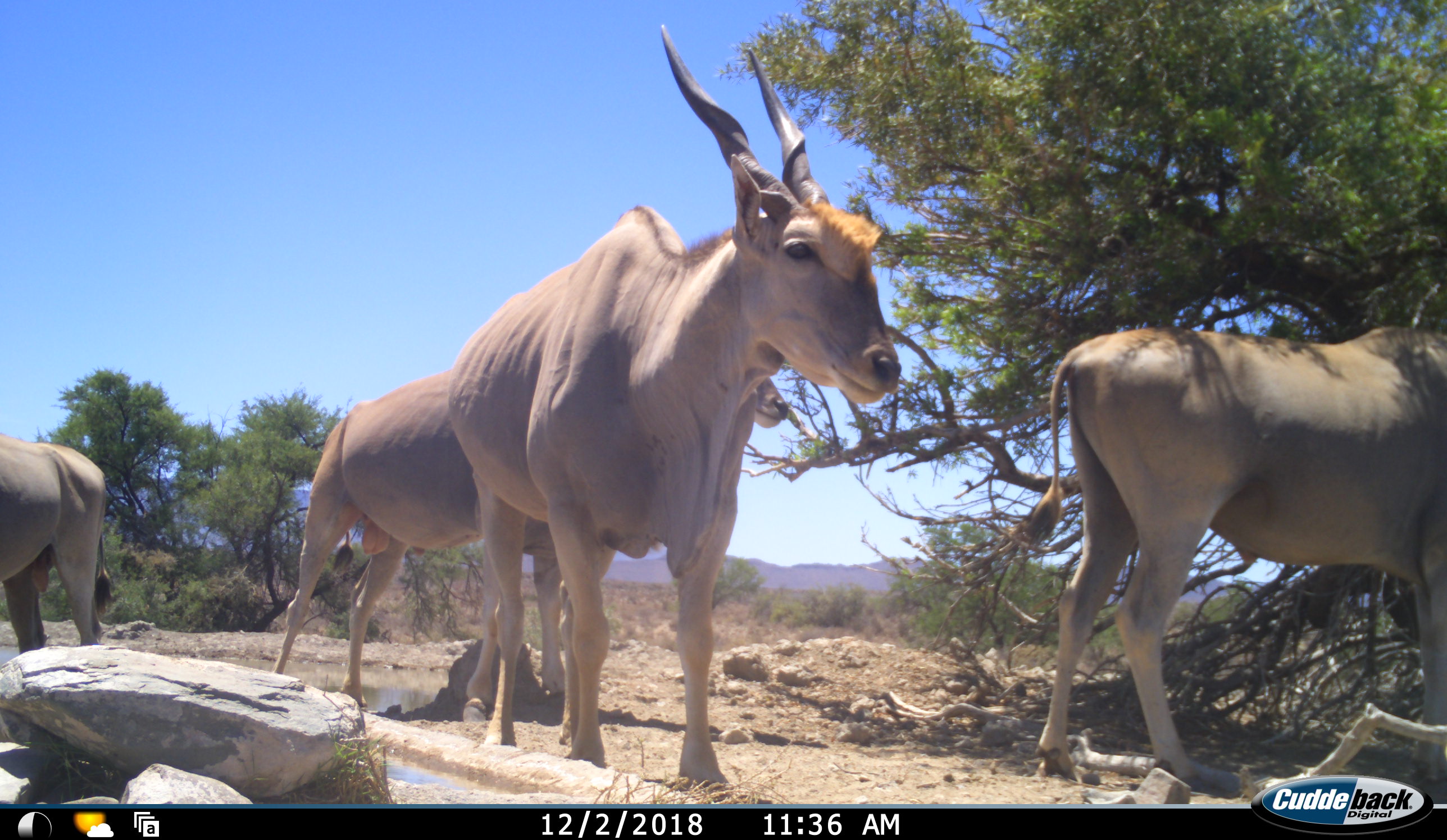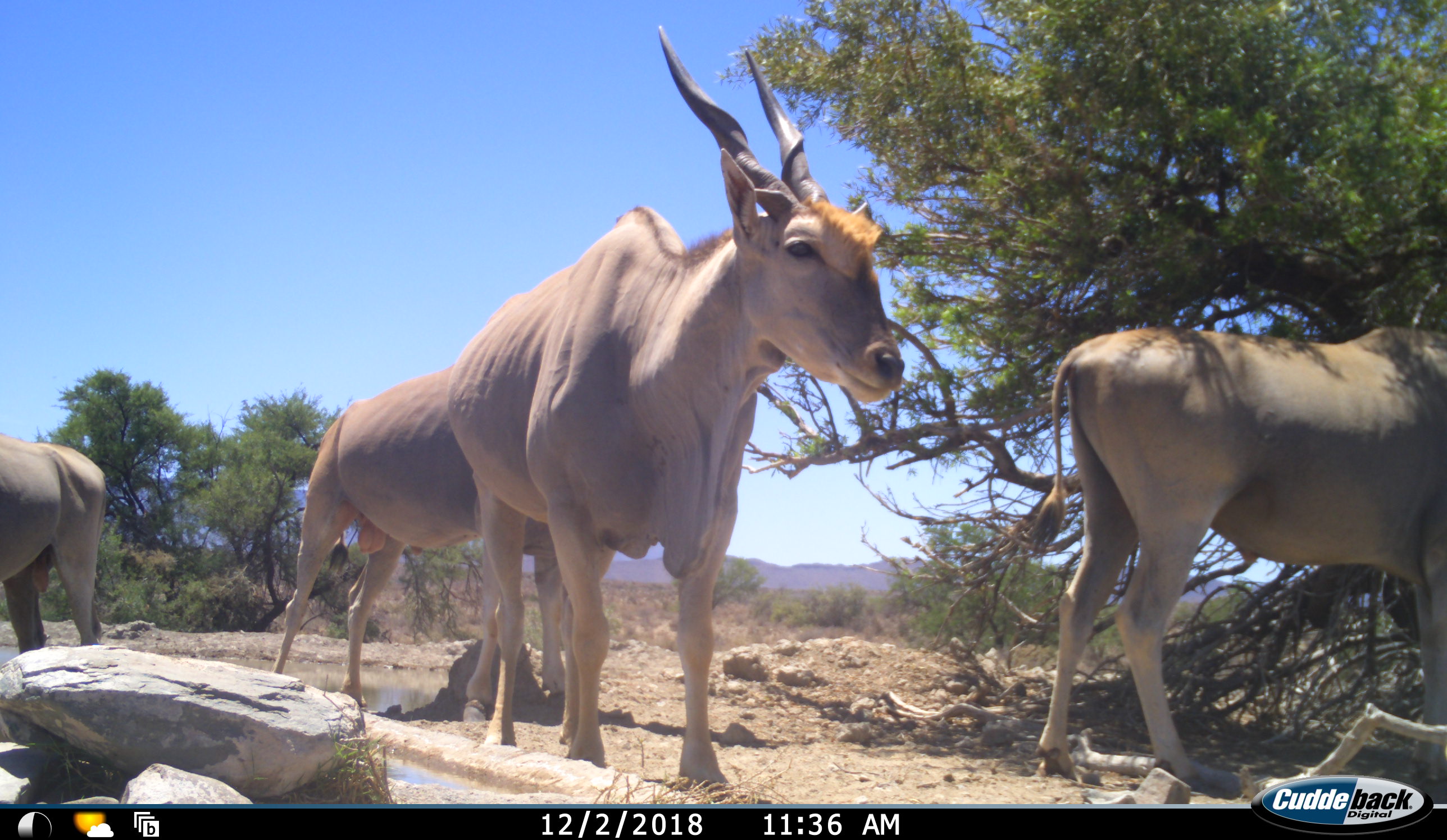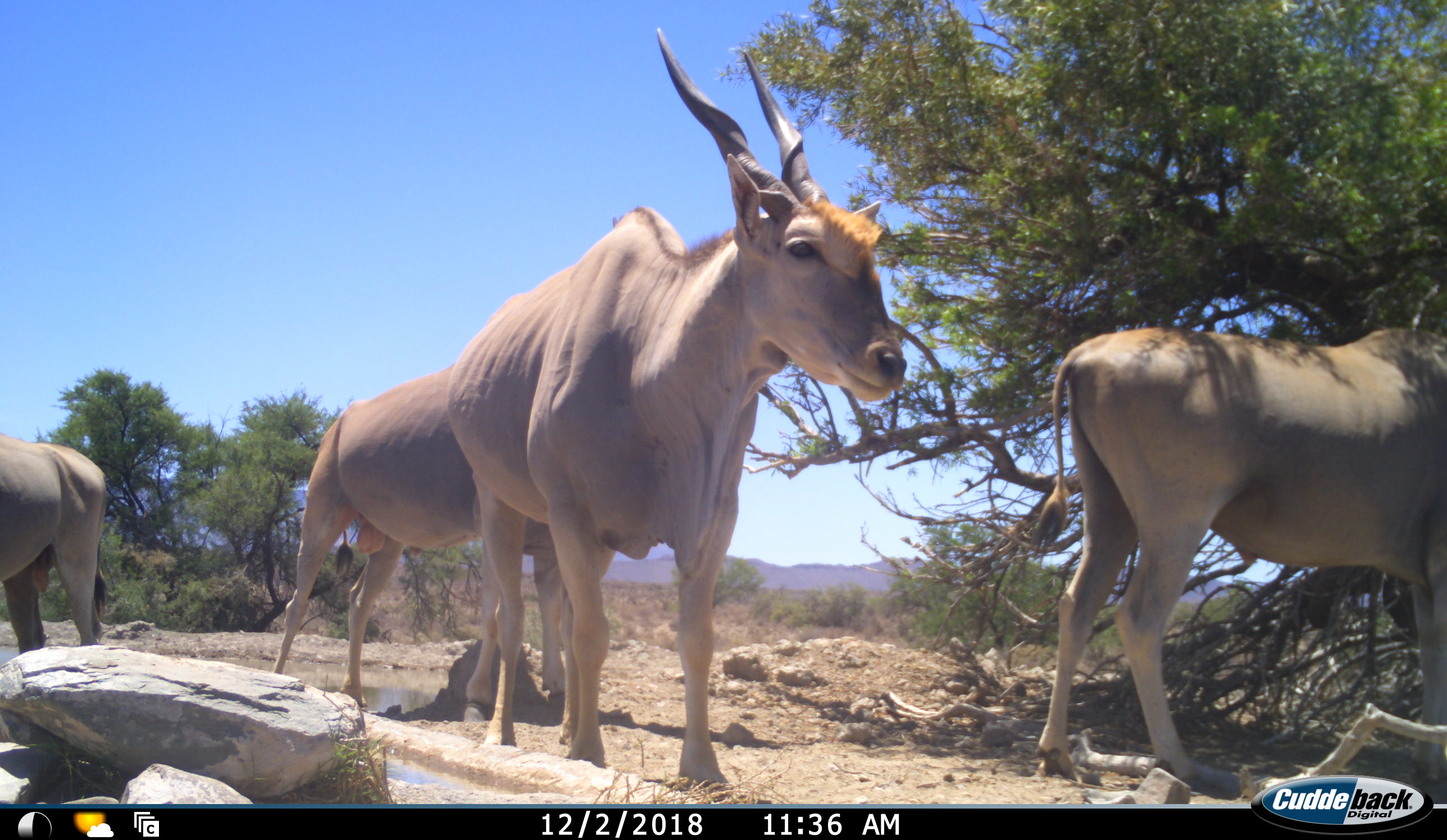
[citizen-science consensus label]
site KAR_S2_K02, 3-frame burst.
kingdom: Animalia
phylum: Chordata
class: Mammalia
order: Artiodactyla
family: Bovidae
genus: Tragelaphus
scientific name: Tragelaphus oryx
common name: eland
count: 4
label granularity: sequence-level